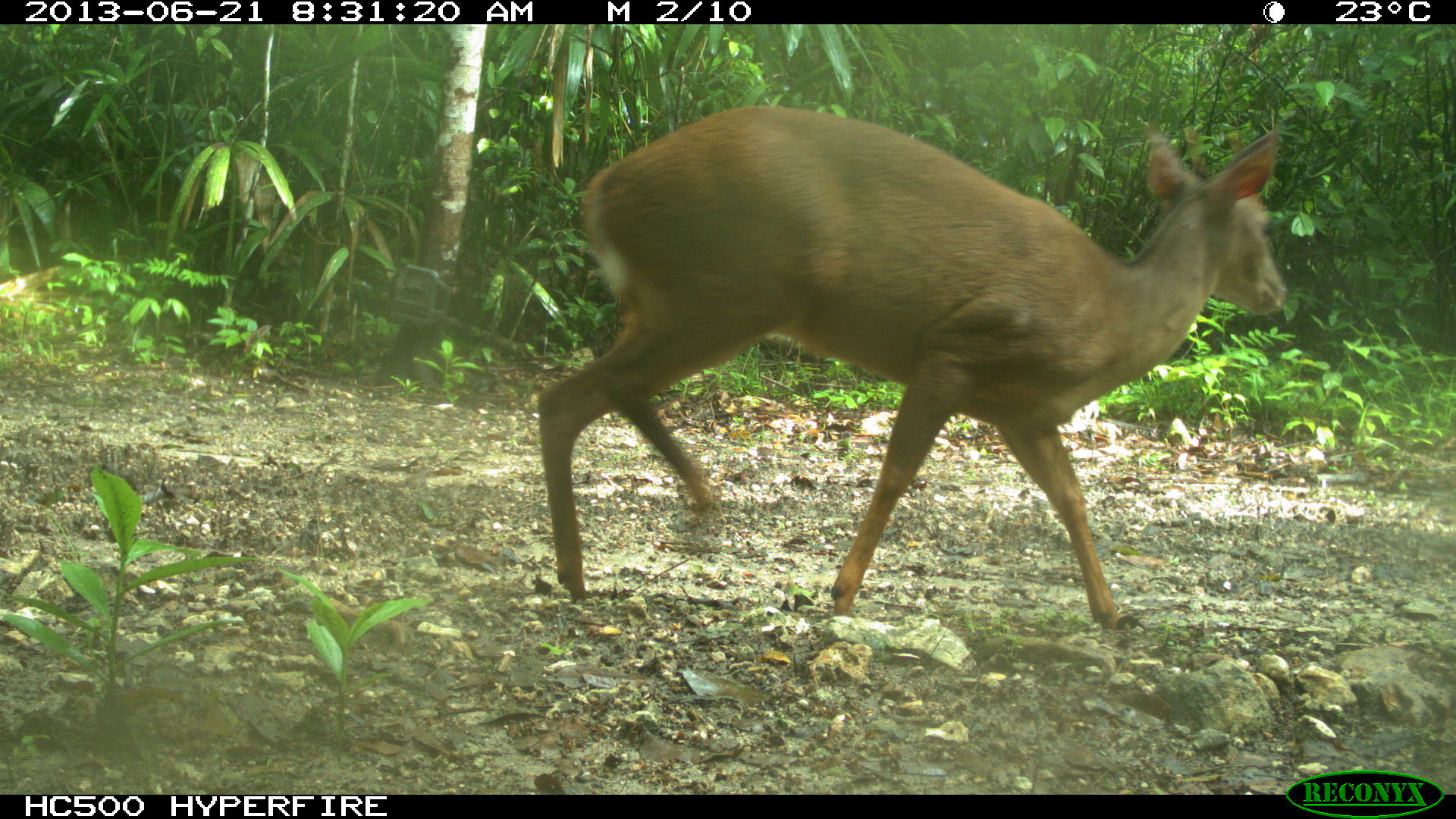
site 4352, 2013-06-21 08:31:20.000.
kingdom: Animalia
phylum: Chordata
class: Mammalia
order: Artiodactyla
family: Cervidae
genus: Mazama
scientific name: Mazama temama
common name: central american red brocket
Mazama temama (central american red brocket), count 1, sex male.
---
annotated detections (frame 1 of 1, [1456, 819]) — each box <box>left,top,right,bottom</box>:
mazama temama: <box>535,104,1280,625</box>